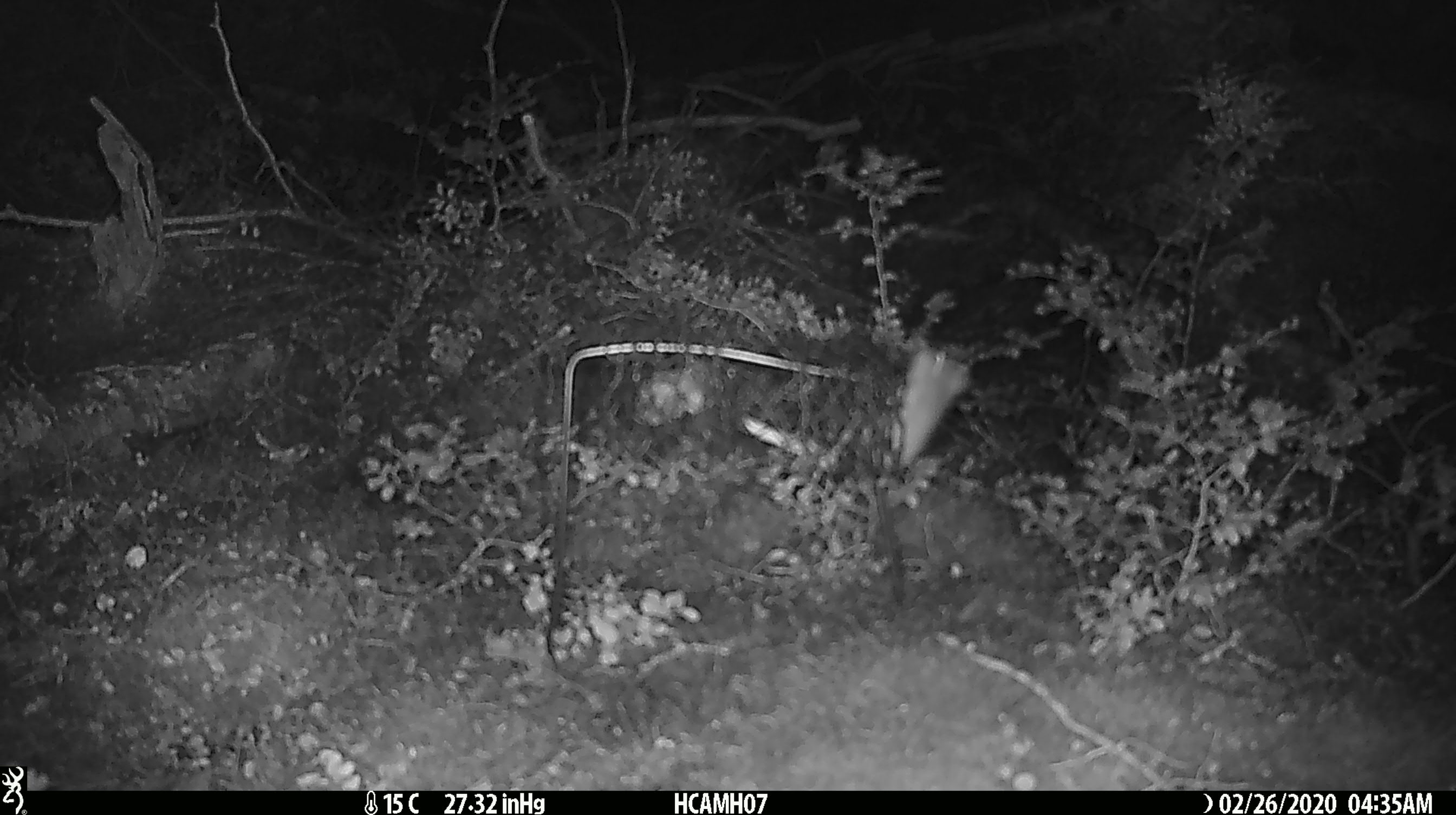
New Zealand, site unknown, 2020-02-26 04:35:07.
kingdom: Animalia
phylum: Chordata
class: Mammalia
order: Rodentia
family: Muridae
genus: Mus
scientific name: Mus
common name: mouse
Mouse (Mus).